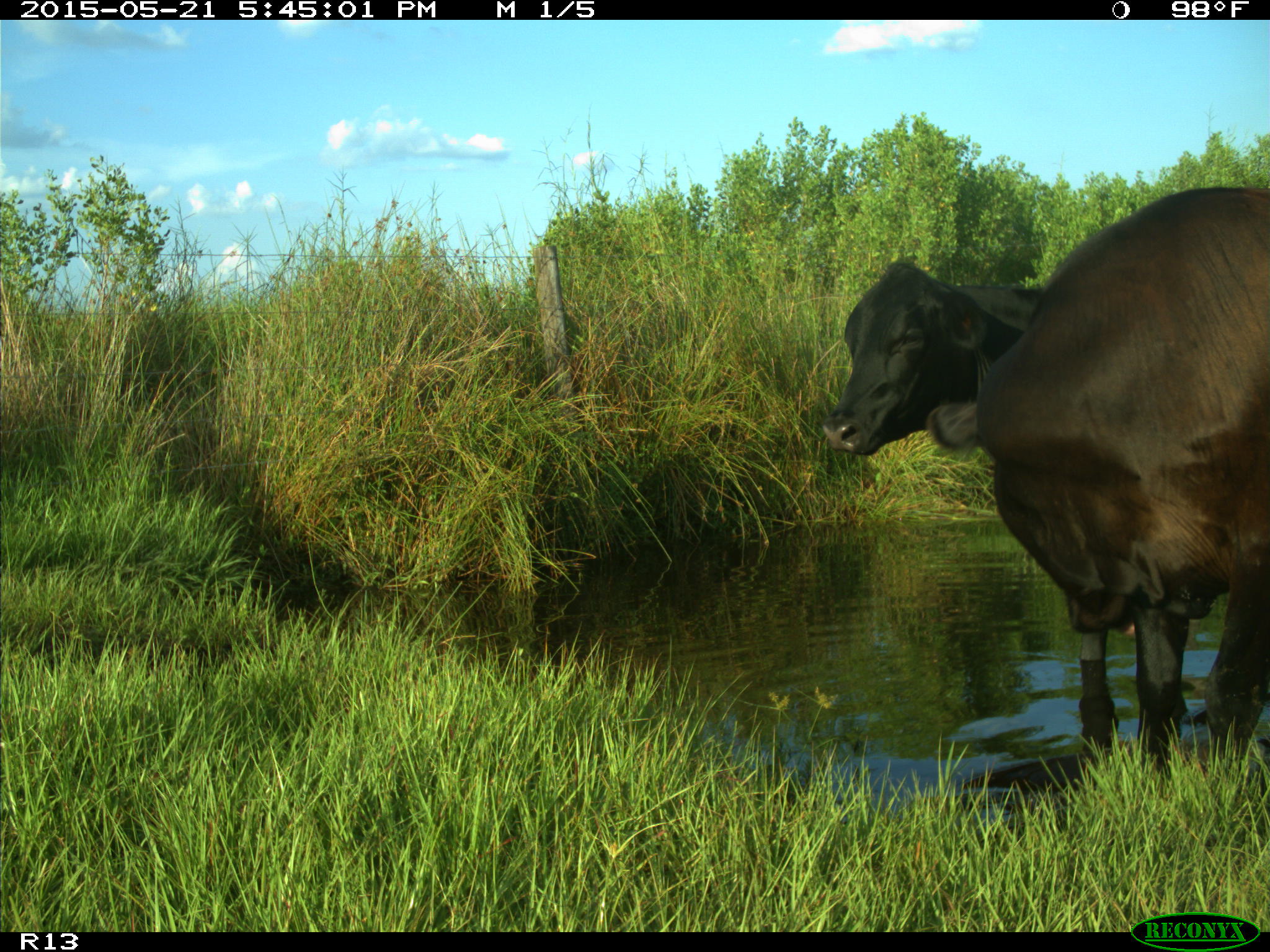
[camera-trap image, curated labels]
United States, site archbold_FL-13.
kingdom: Animalia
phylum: Chordata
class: Mammalia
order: Artiodactyla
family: Bovidae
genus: Bos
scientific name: Bos taurus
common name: domestic cow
Bos taurus (domestic cow).